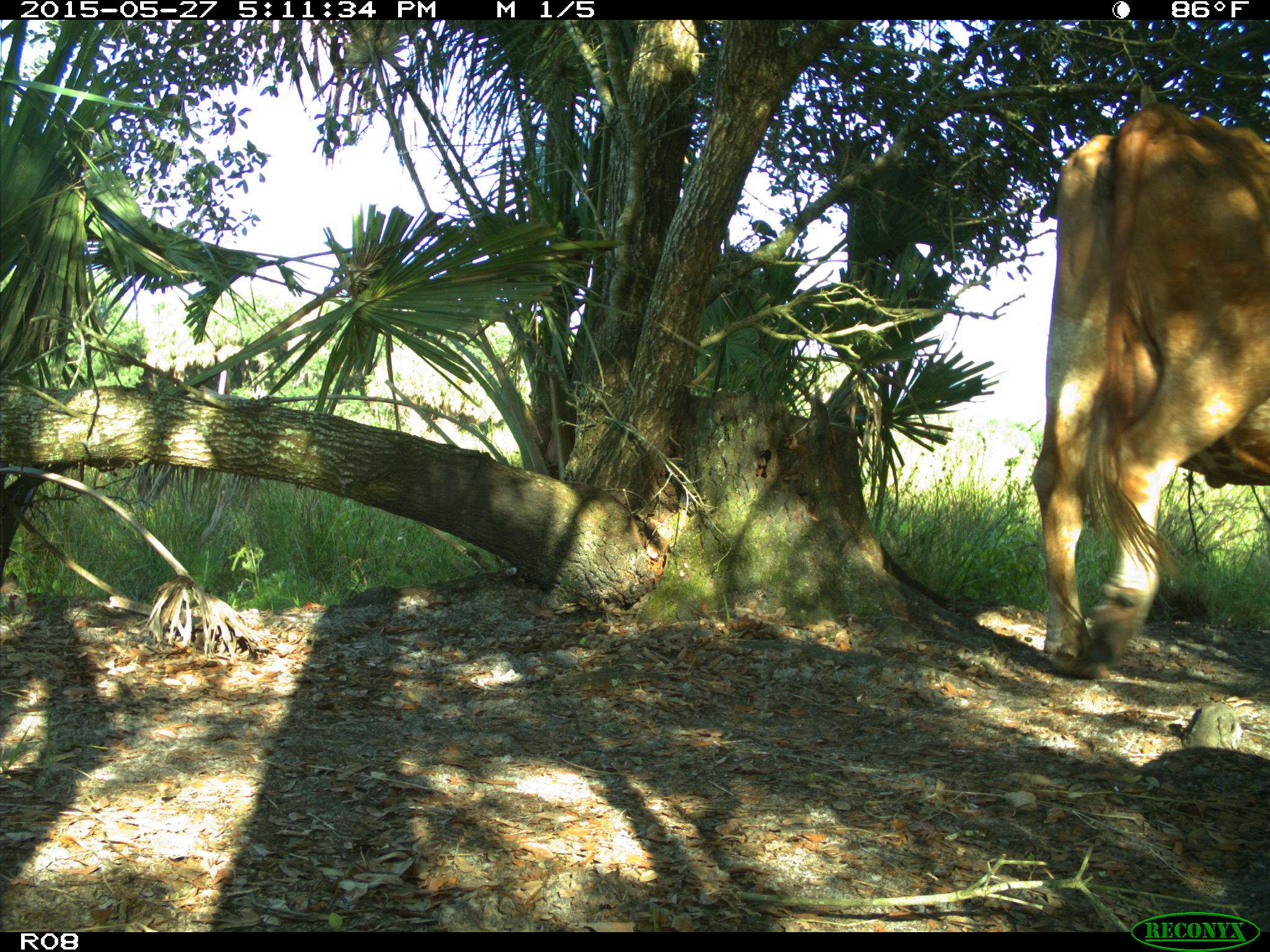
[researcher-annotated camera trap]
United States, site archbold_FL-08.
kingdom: Animalia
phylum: Chordata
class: Mammalia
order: Artiodactyla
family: Bovidae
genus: Bos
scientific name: Bos taurus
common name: domestic cow